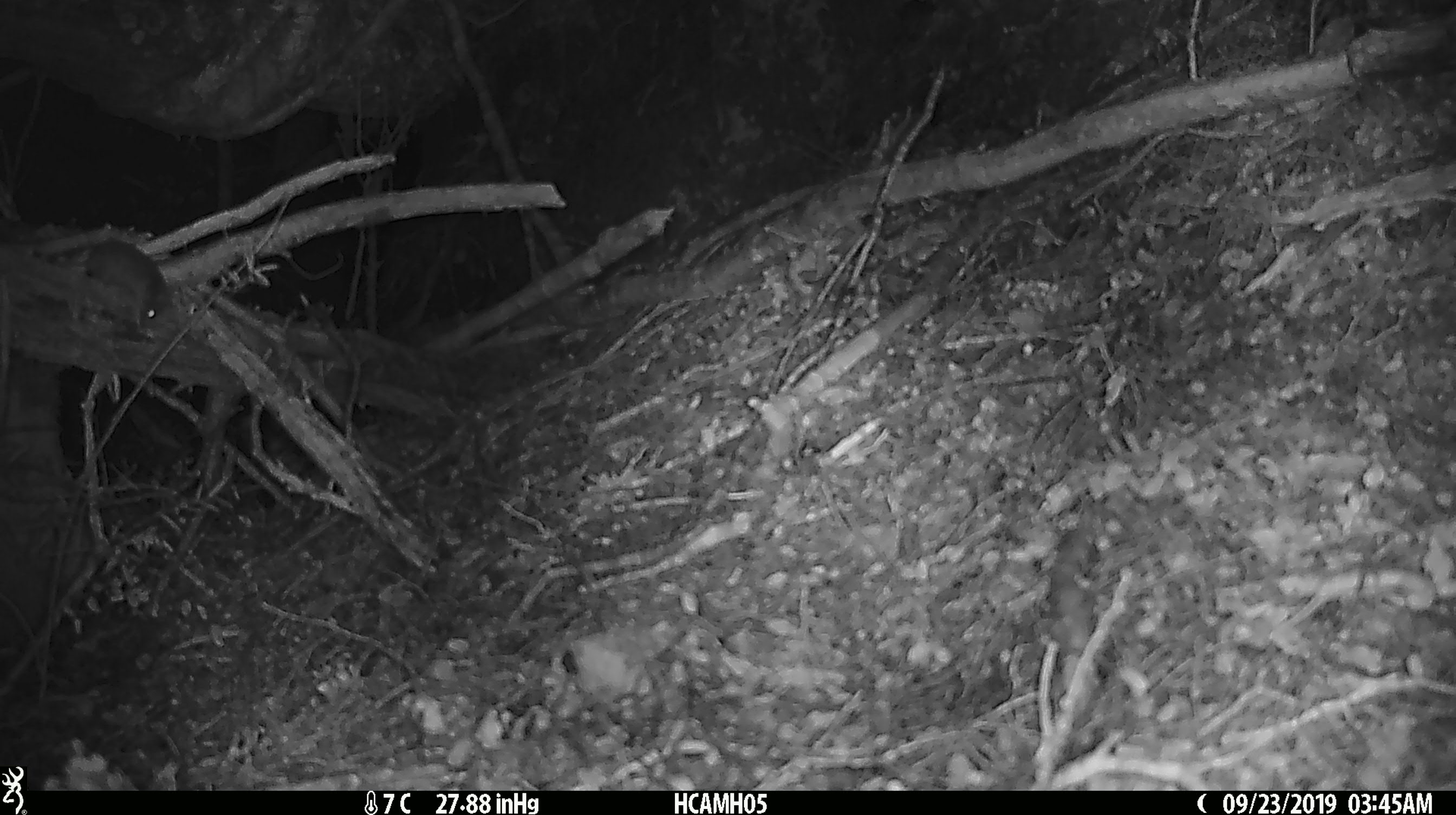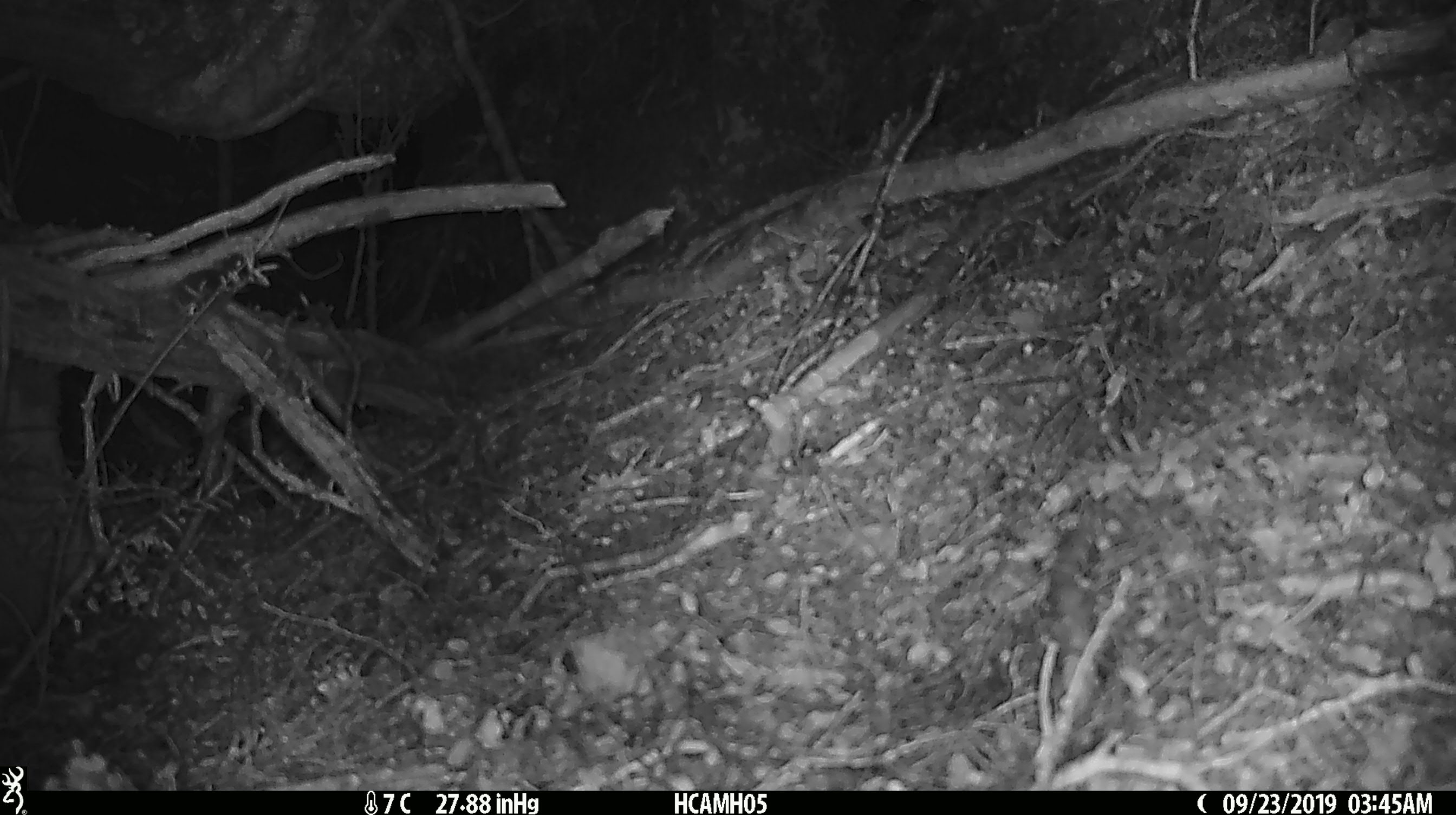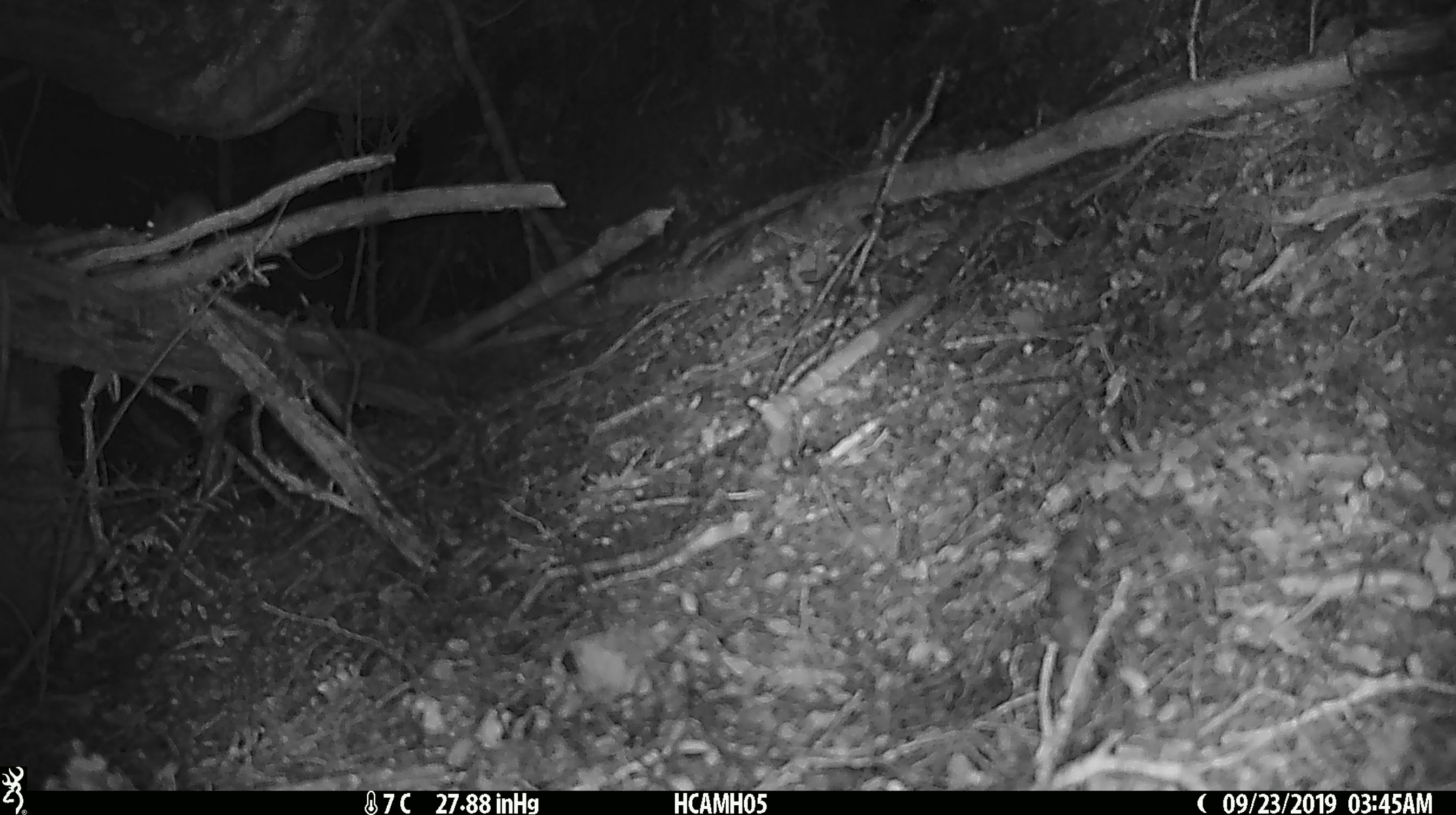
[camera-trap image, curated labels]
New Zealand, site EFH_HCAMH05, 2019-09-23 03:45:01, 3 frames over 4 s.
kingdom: Animalia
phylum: Chordata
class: Mammalia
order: Rodentia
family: Muridae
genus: Mus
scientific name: Mus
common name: mouse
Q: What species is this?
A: Mouse (Mus).